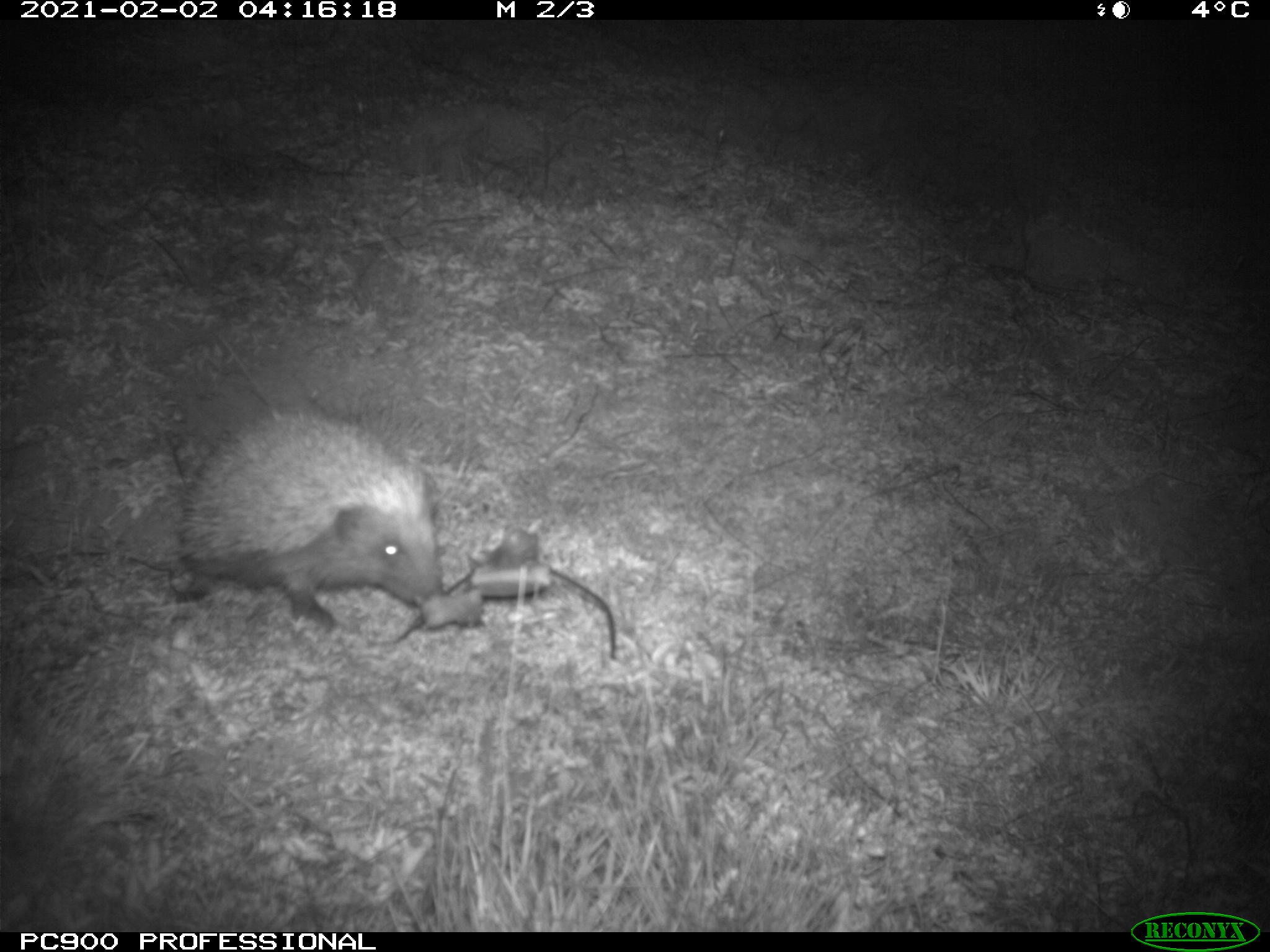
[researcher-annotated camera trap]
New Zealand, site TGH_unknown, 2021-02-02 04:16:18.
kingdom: Animalia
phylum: Chordata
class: Mammalia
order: Eulipotyphla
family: Erinaceidae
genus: Erinaceus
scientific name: Erinaceus europaeus europaeus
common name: european hedgehog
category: hedgehog